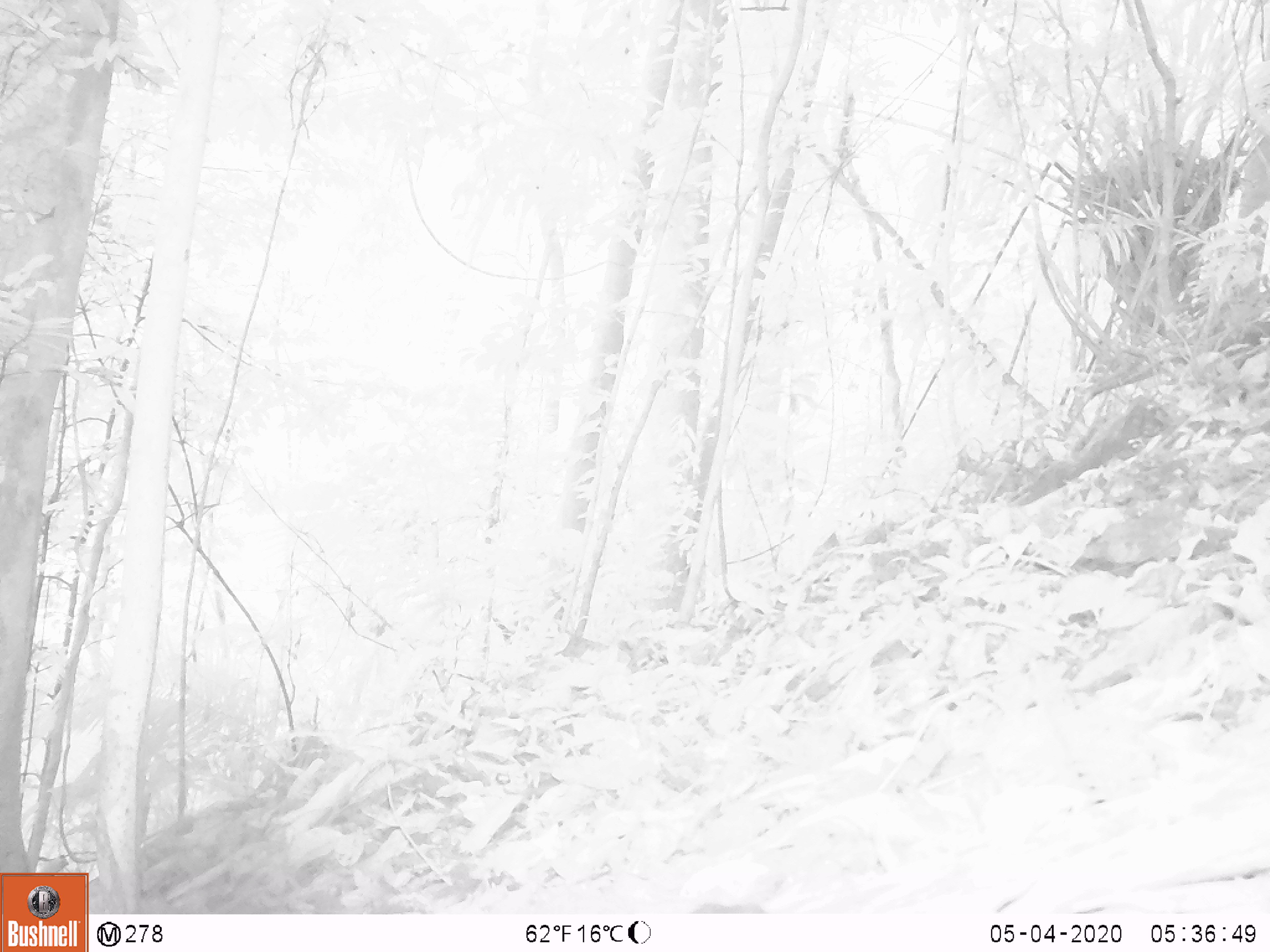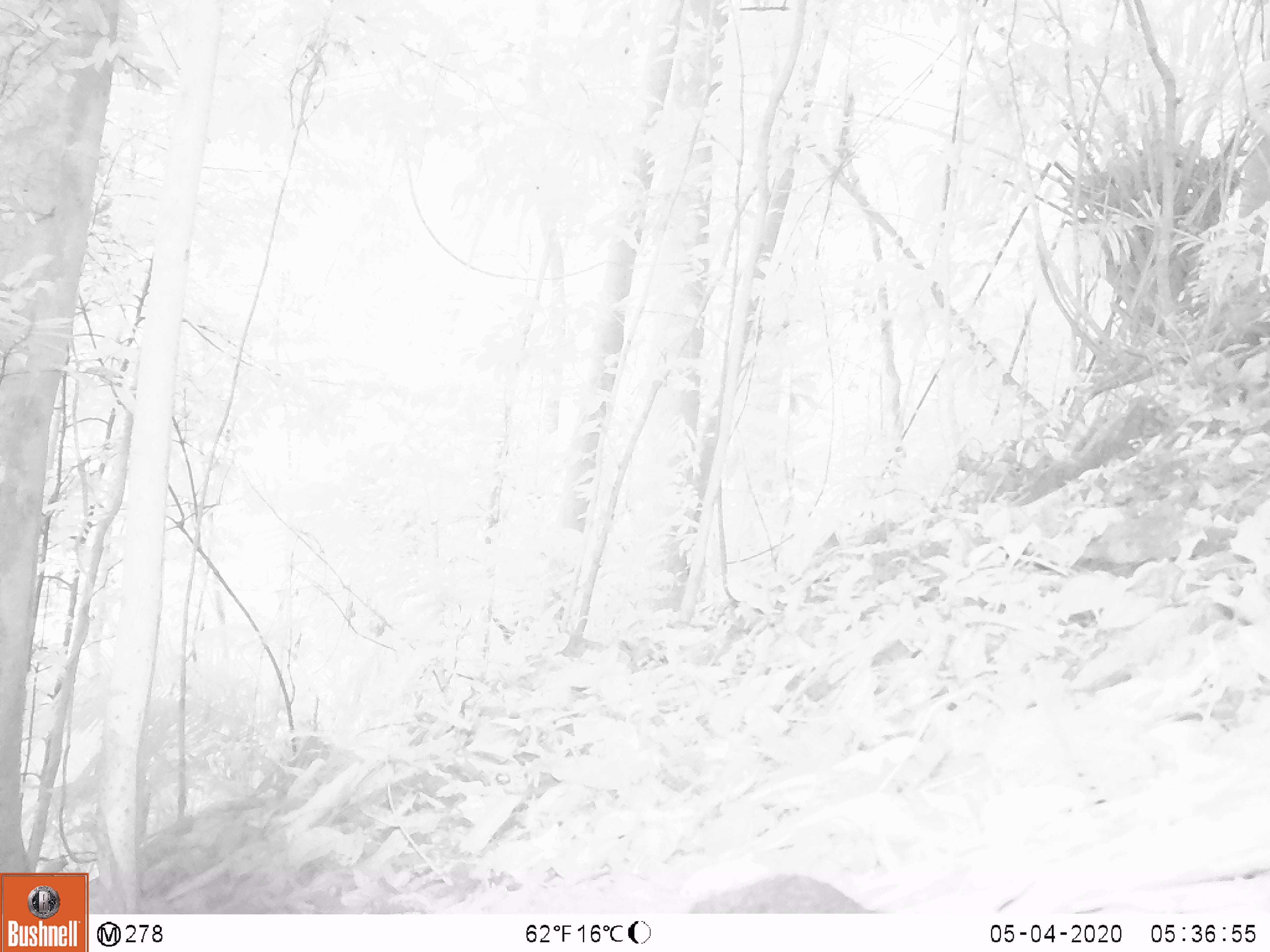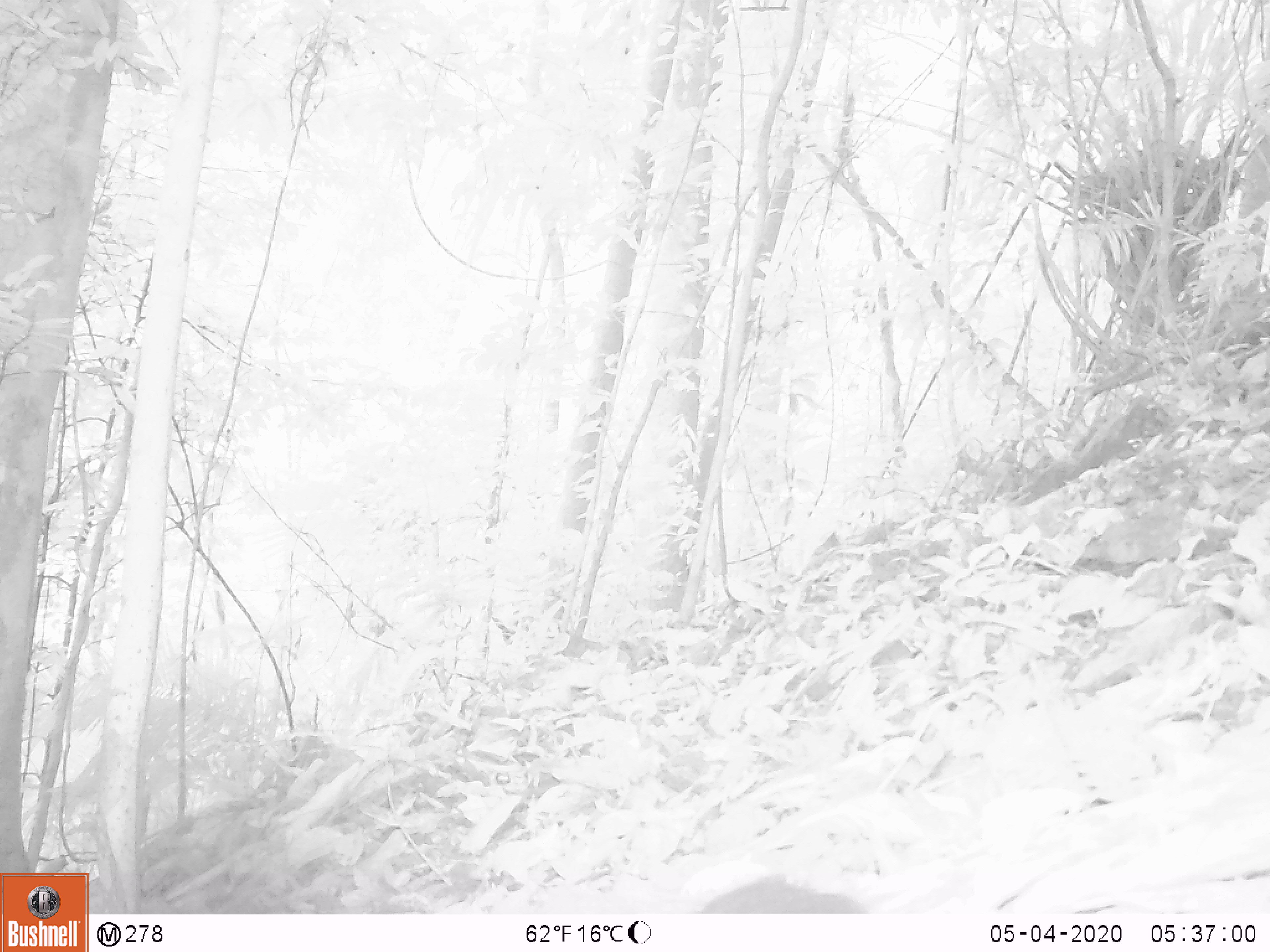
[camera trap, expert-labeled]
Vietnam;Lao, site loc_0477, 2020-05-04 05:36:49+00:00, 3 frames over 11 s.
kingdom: Animalia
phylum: Chordata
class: Mammalia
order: Rodentia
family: Sciuridae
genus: Dremomys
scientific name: Dremomys rufigenis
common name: red-cheeked squirrel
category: red cheeked squirrel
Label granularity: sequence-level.